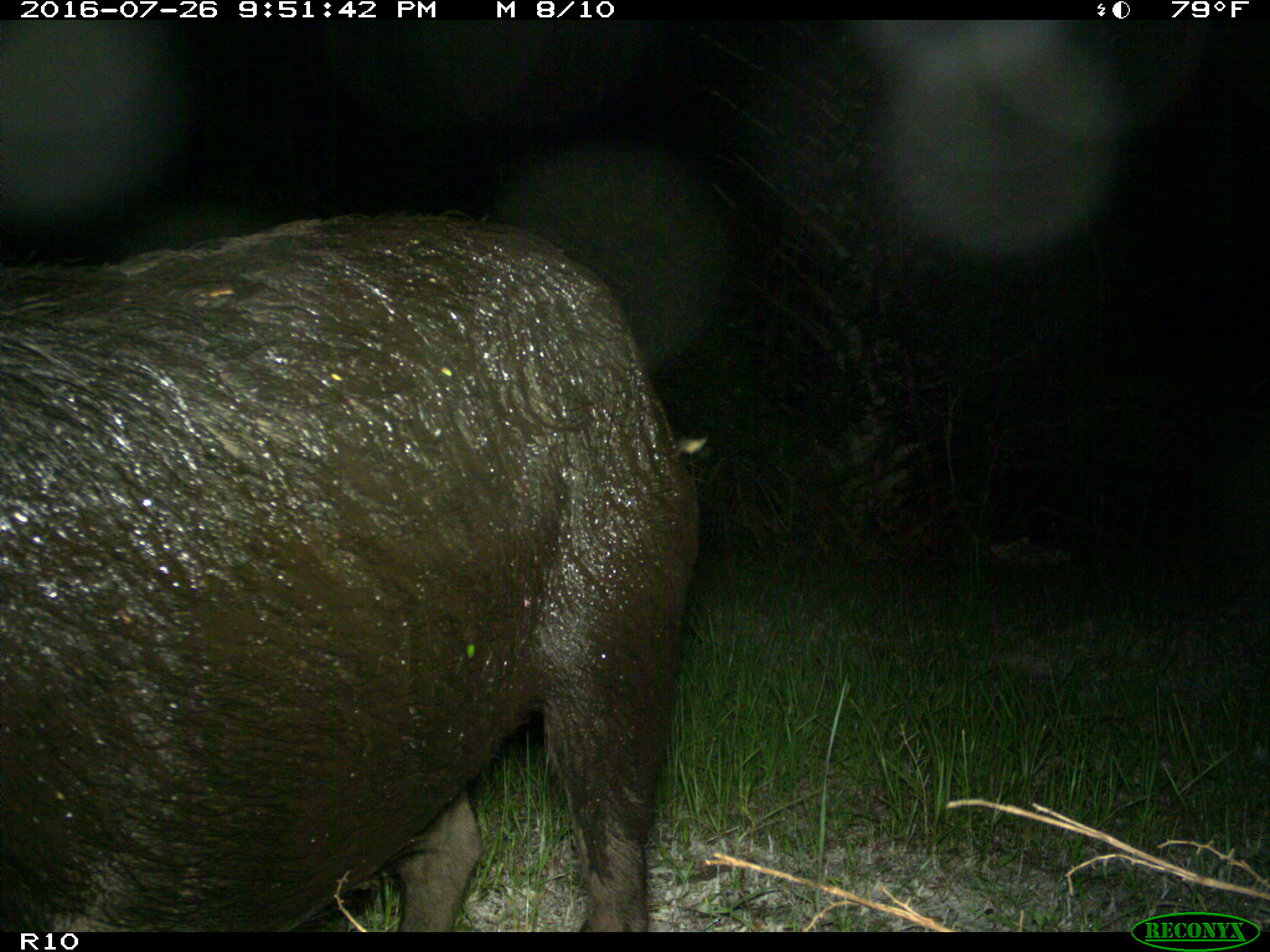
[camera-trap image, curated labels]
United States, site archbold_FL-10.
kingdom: Animalia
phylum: Chordata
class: Mammalia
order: Artiodactyla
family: Suidae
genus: Sus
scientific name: Sus scrofa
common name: wild boar